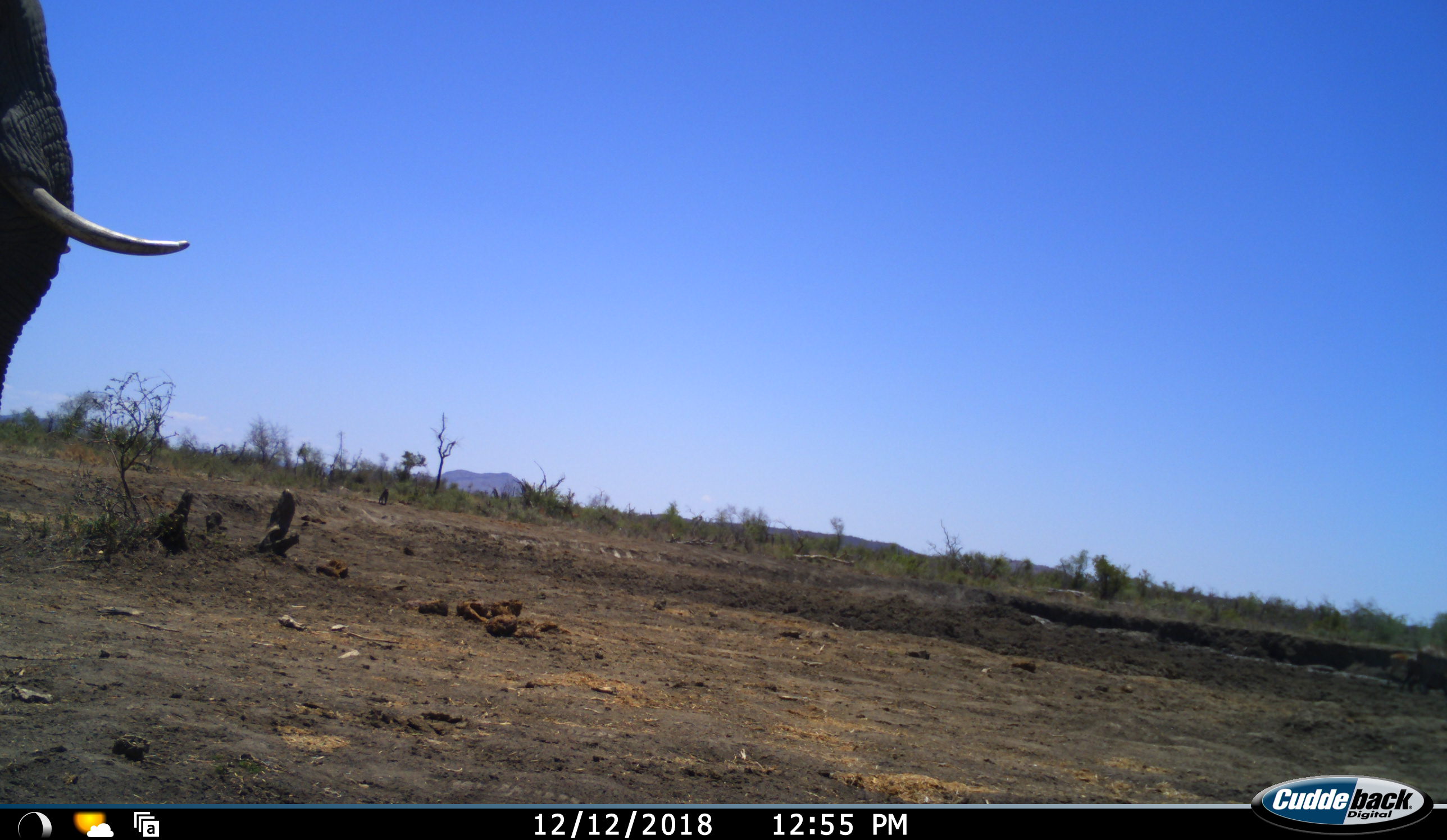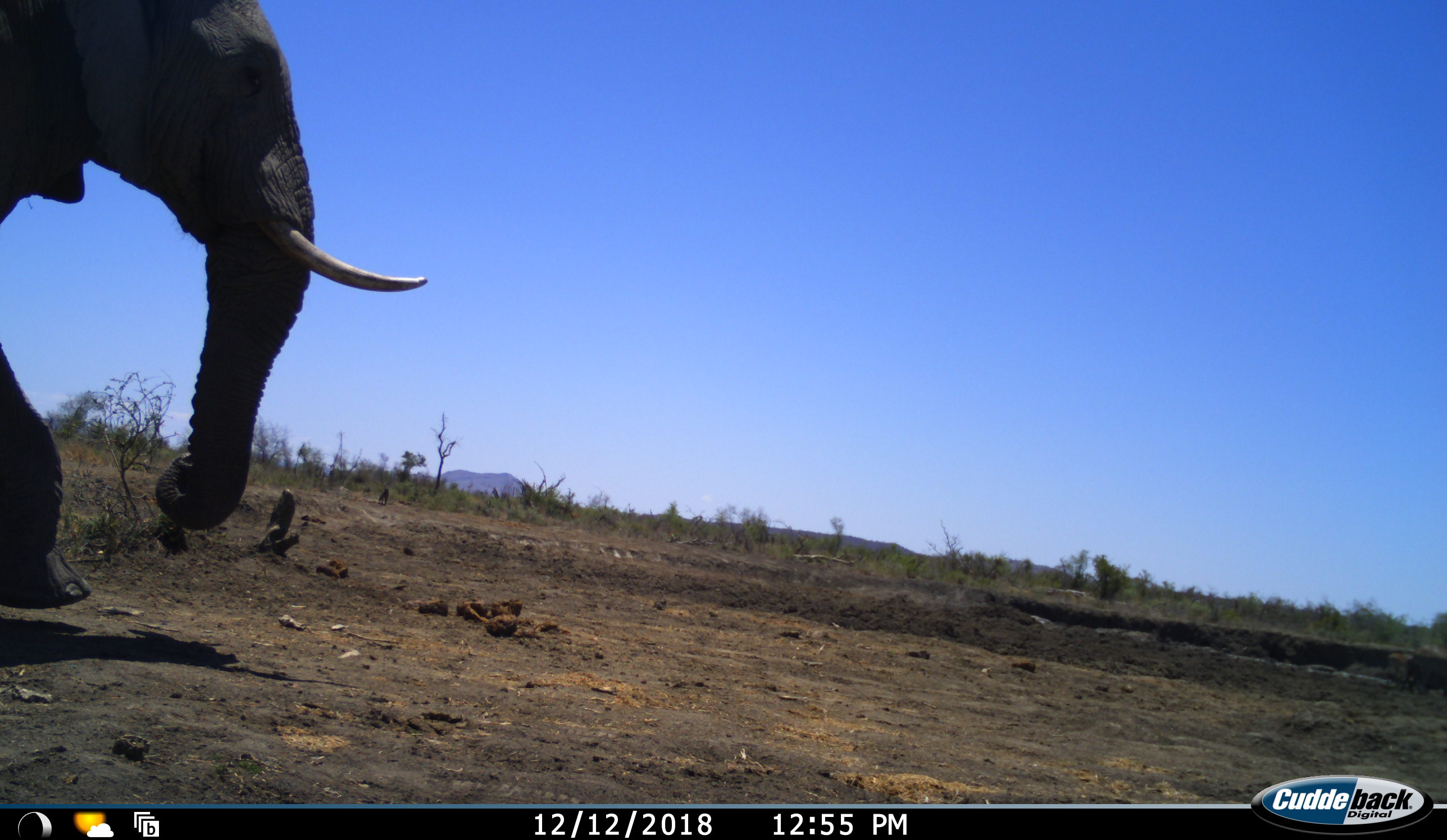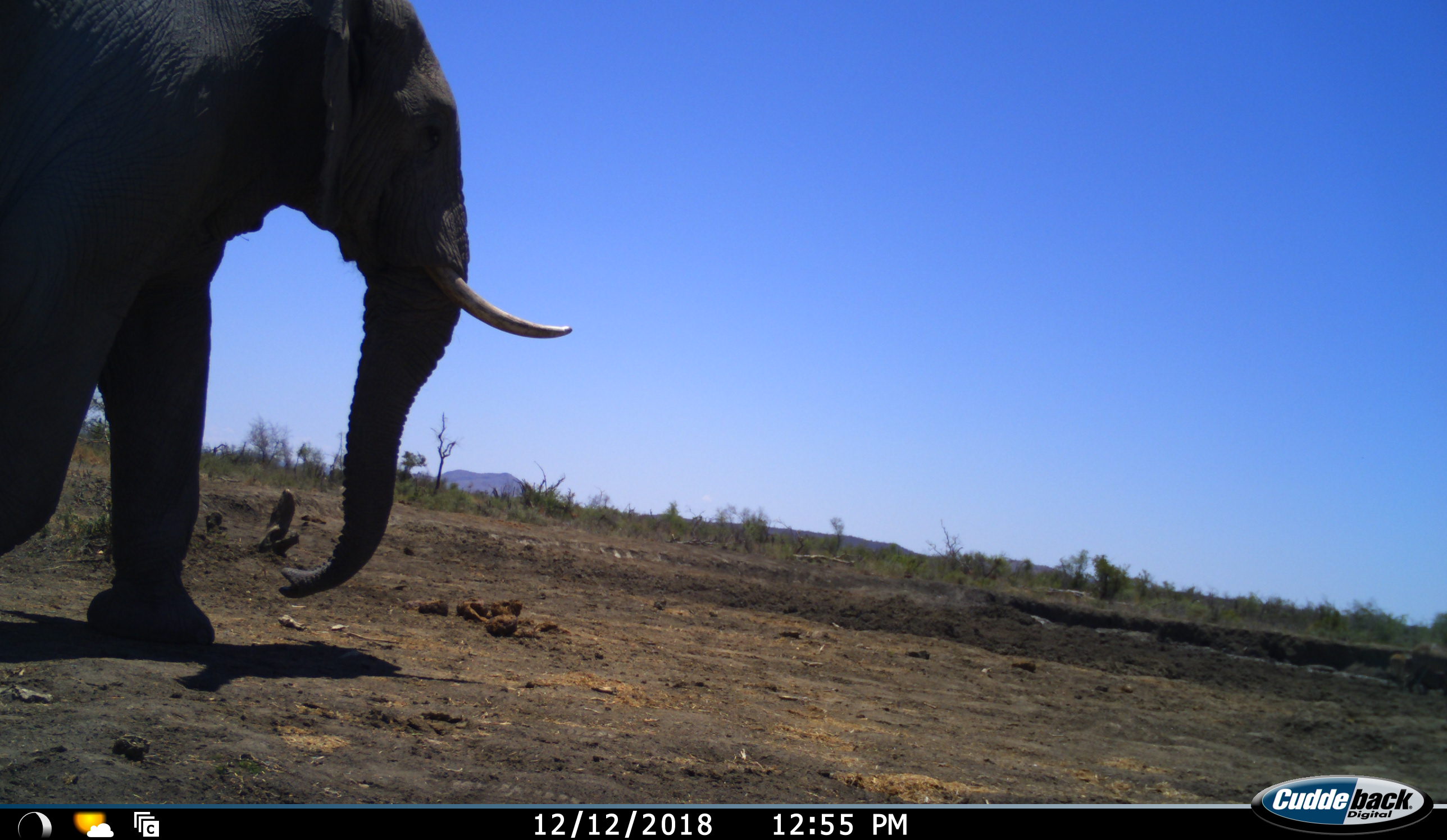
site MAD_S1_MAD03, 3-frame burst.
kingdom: Animalia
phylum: Chordata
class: Mammalia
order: Proboscidea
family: Elephantidae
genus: Loxodonta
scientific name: Loxodonta africana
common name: african bush elephant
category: elephant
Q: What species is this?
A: Elephant (african bush elephant) (Loxodonta africana).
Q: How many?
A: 1.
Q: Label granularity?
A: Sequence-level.